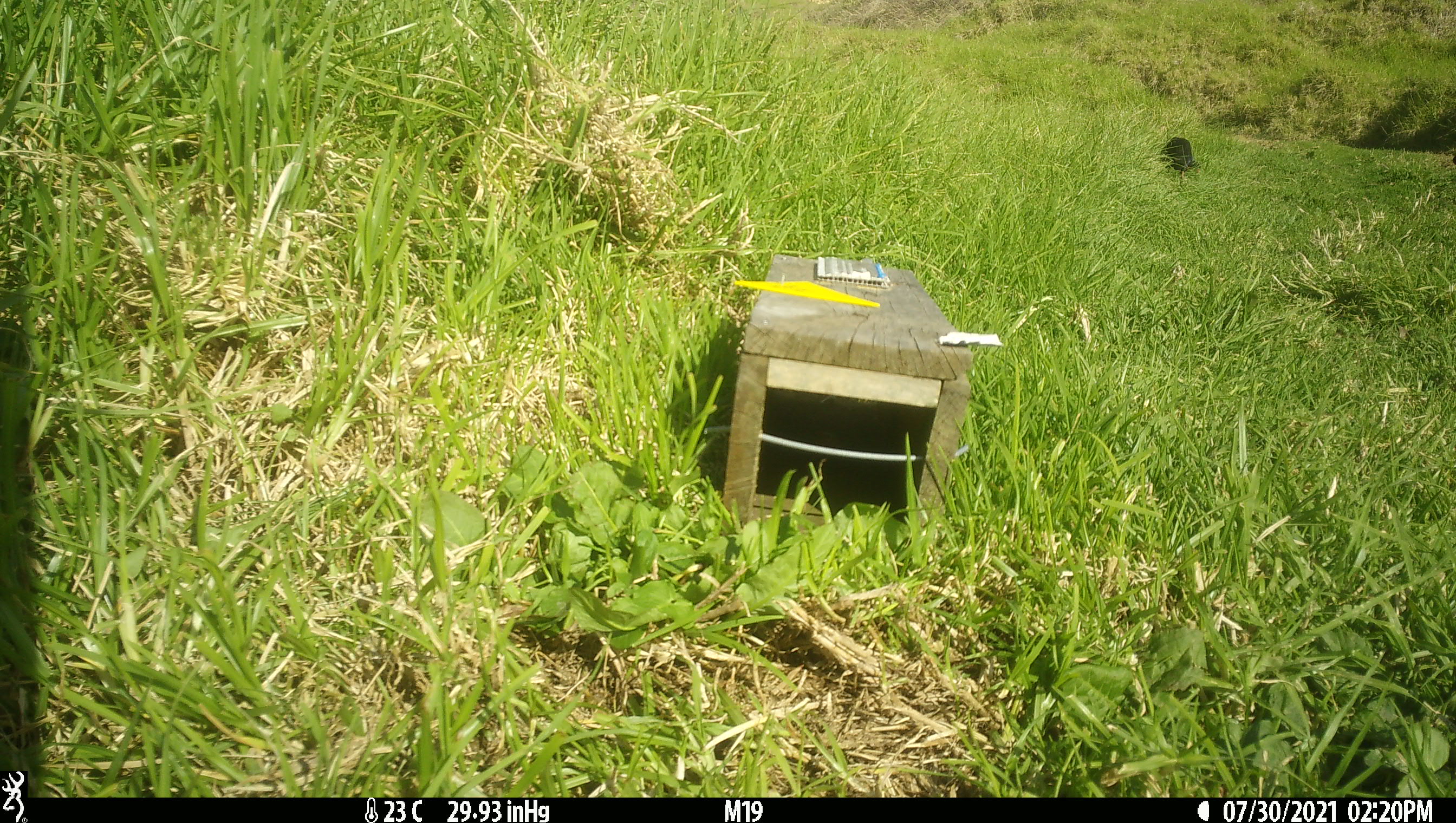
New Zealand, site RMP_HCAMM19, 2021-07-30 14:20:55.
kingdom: Animalia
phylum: Chordata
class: Aves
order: Gruiformes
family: Rallidae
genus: Porphyrio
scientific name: Porphyrio melanotus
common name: australasian swamphen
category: pukeko